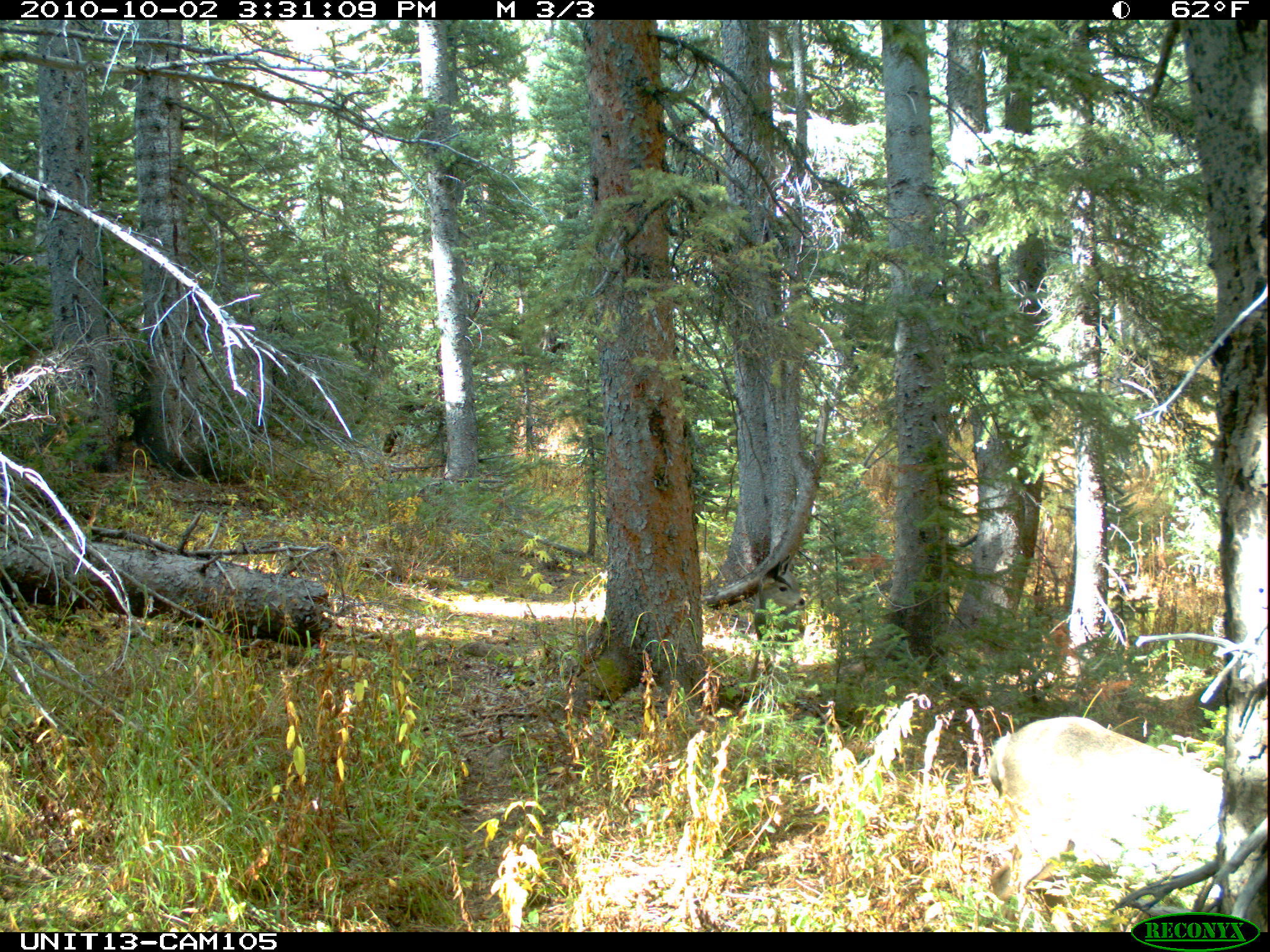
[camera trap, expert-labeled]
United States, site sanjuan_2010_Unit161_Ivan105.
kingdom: Animalia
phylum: Chordata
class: Mammalia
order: Artiodactyla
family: Cervidae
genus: Odocoileus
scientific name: Odocoileus hemionus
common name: mule deer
Odocoileus hemionus (mule deer).